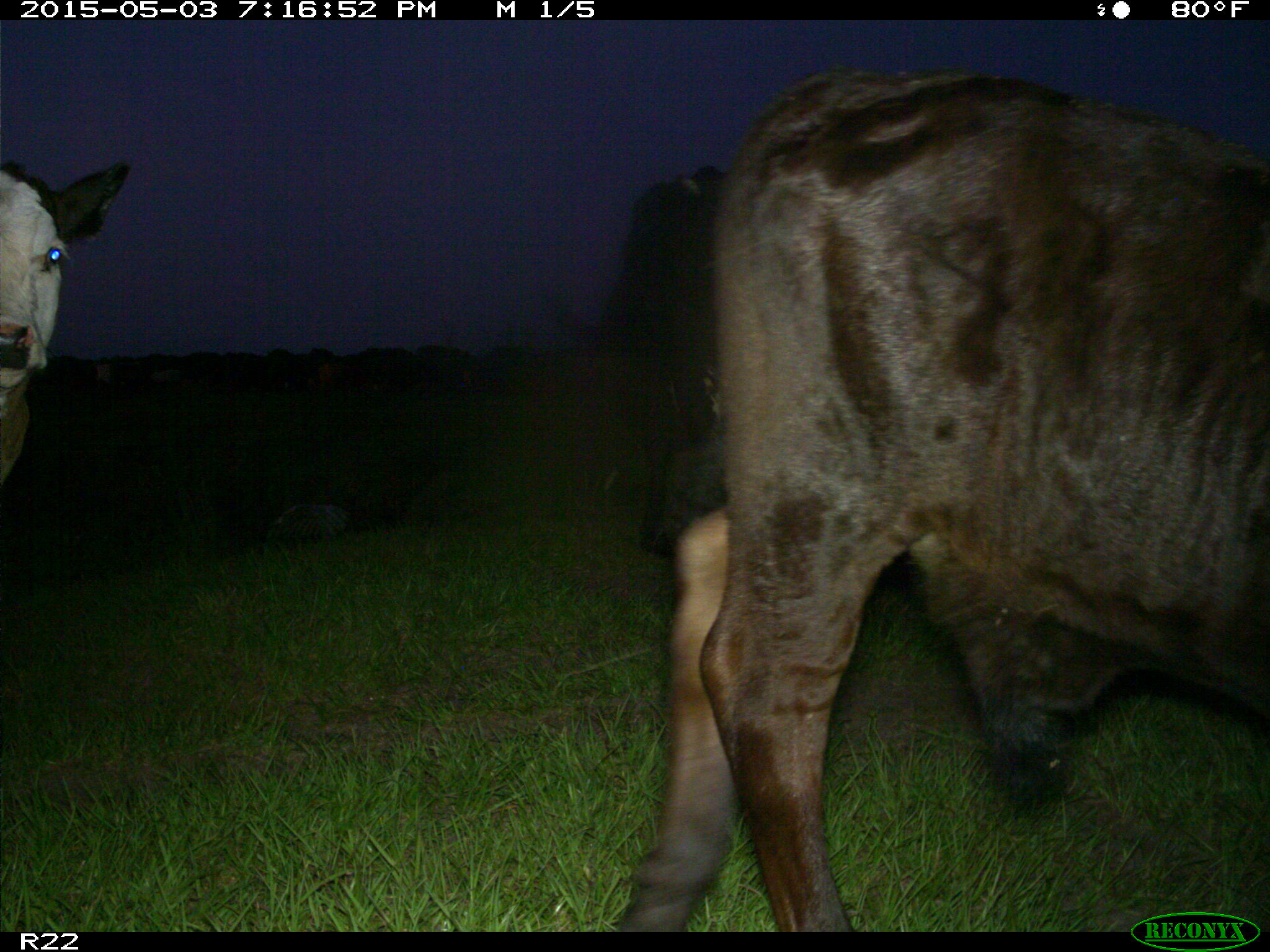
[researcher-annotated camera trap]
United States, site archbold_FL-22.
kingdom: Animalia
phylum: Chordata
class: Mammalia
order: Artiodactyla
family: Bovidae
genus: Bos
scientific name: Bos taurus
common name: domestic cow